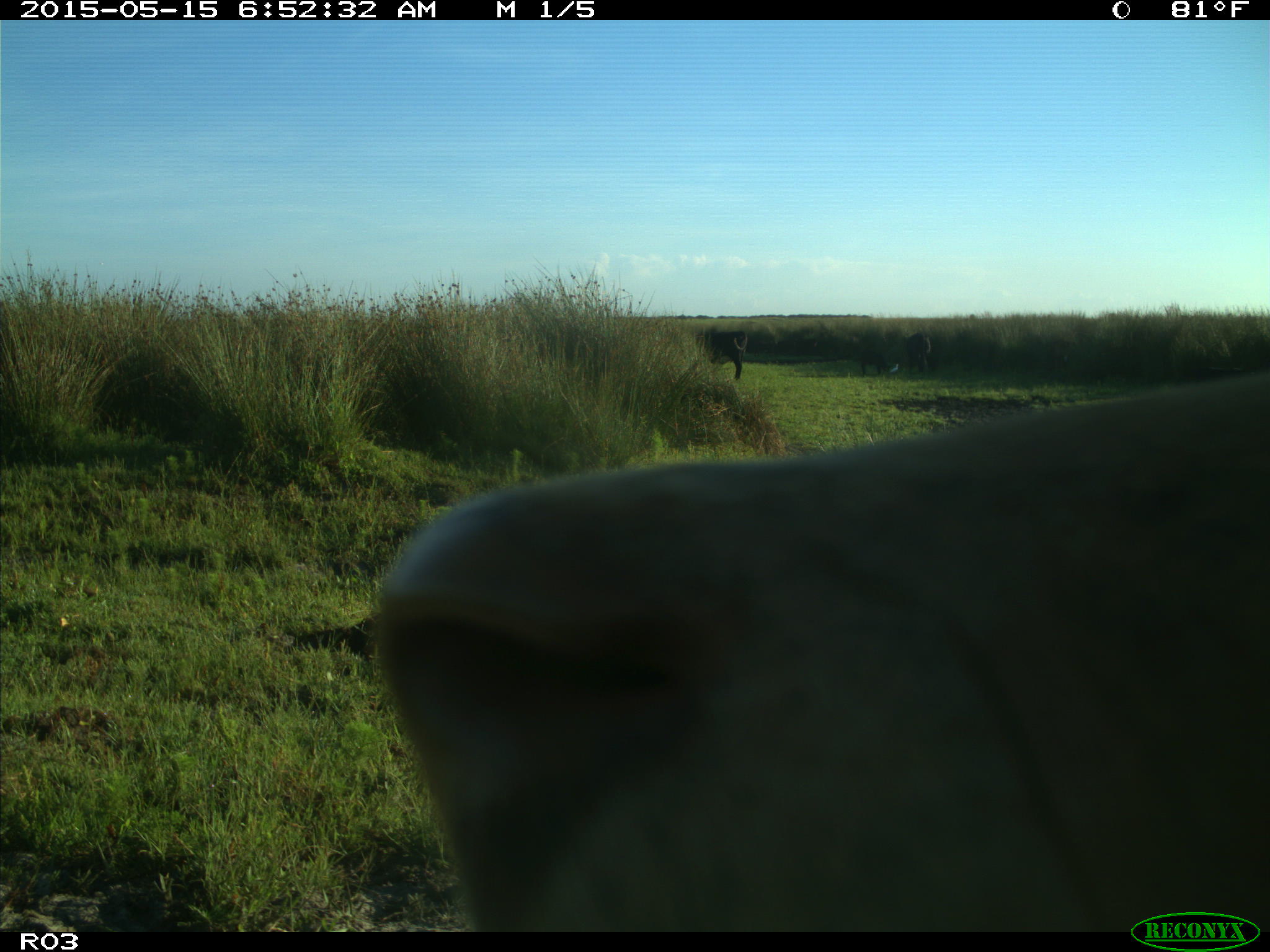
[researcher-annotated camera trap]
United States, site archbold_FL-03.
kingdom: Animalia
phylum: Chordata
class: Mammalia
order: Artiodactyla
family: Bovidae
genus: Bos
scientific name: Bos taurus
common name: domestic cow